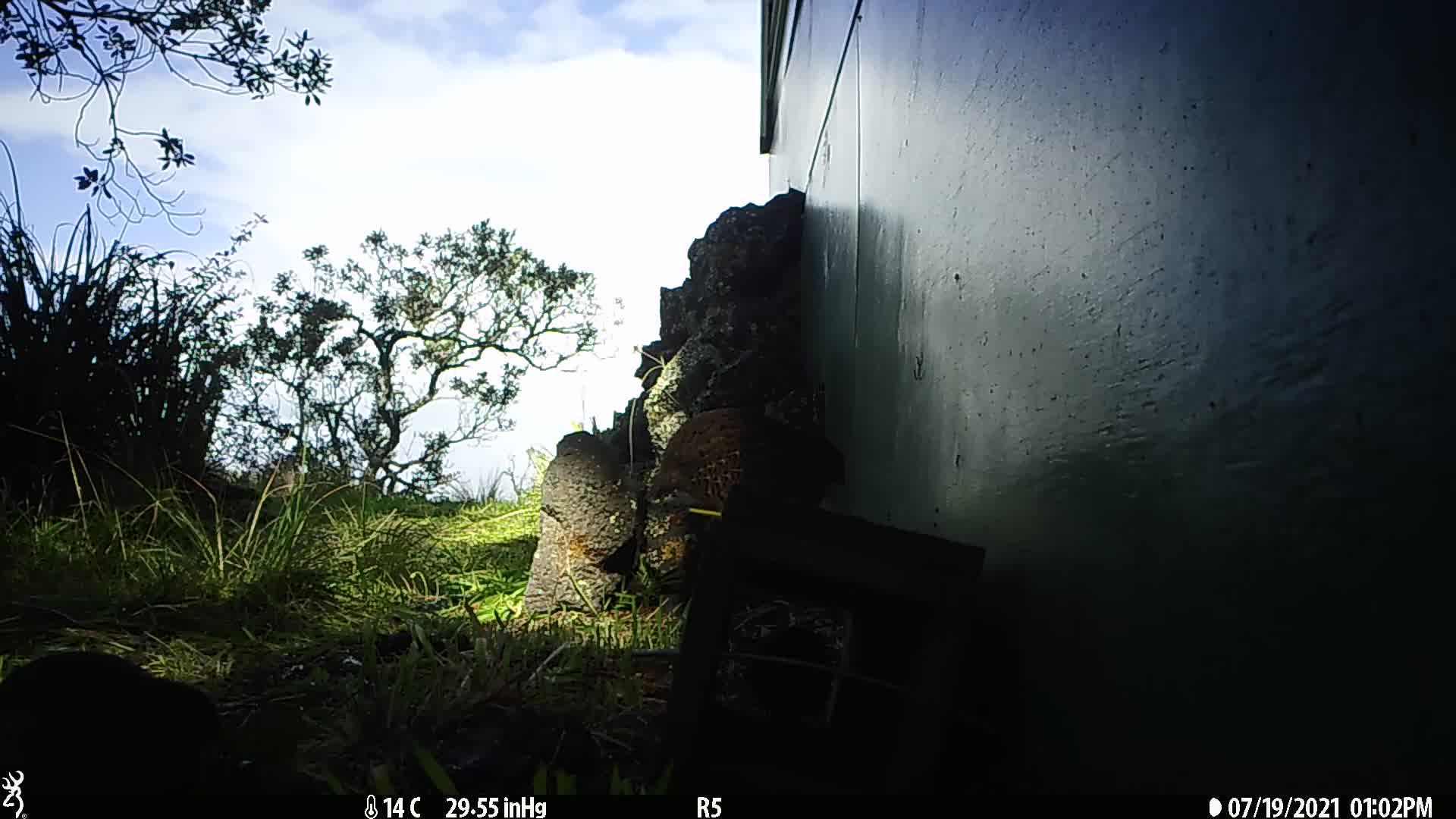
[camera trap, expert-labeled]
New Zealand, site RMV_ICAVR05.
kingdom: Animalia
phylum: Chordata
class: Aves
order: Galliformes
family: Phasianidae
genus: Synoicus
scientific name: Synoicus ypsilophorus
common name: brown quail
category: quail brown